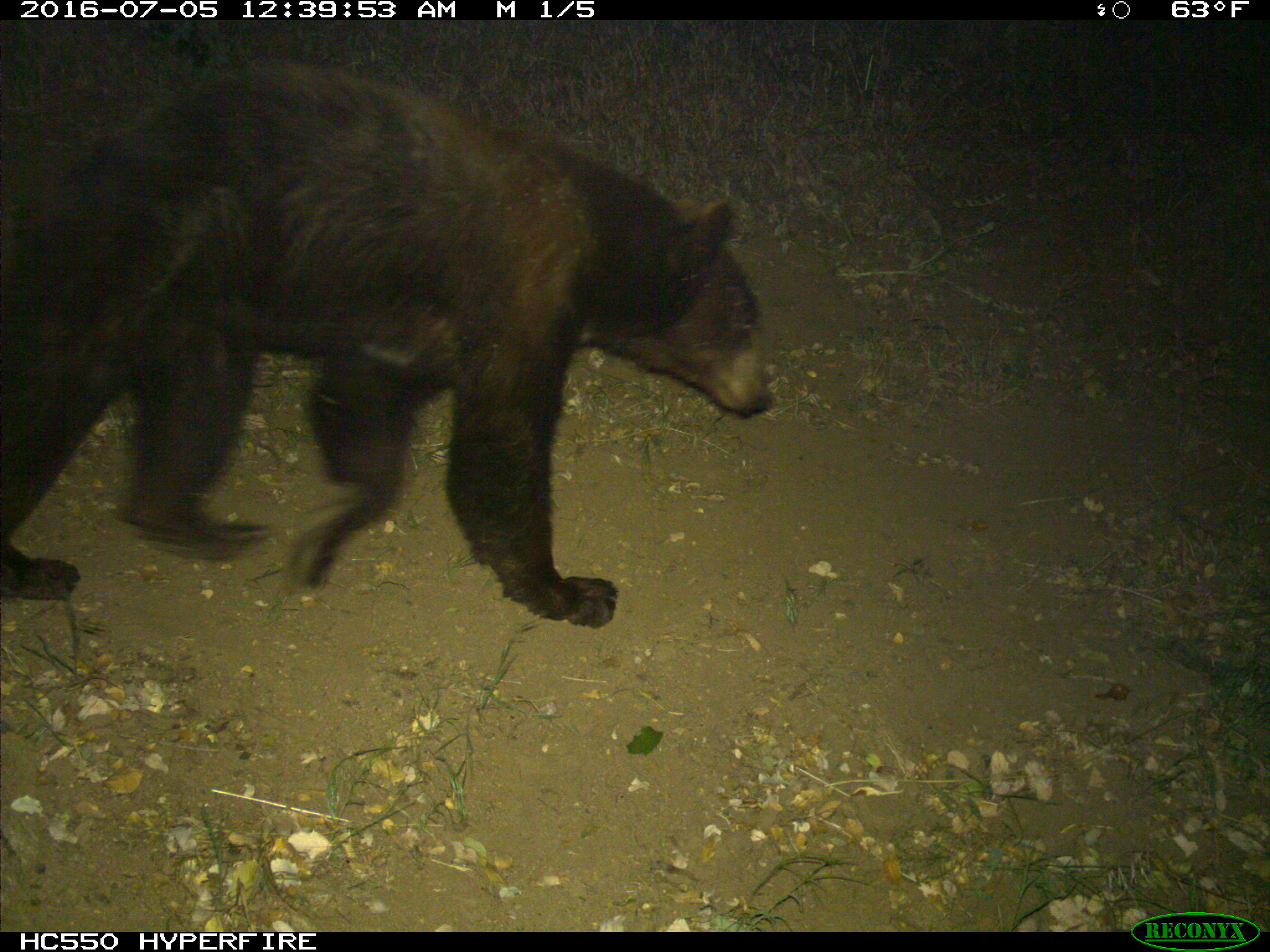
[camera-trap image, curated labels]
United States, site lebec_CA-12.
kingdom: Animalia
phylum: Chordata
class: Mammalia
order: Carnivora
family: Ursidae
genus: Ursus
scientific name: Ursus americanus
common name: american black bear